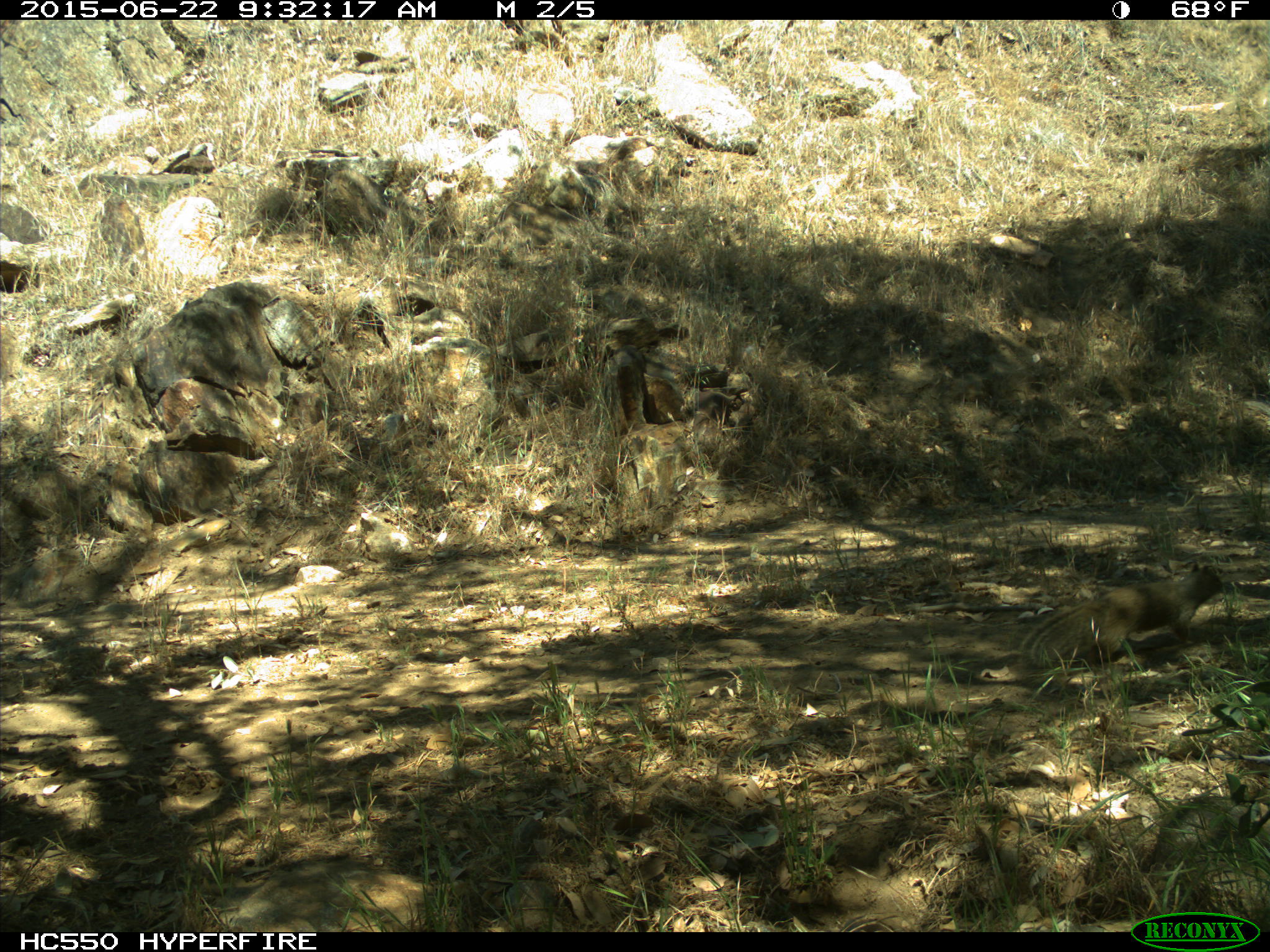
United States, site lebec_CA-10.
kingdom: Animalia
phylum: Chordata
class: Mammalia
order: Rodentia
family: Sciuridae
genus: Otospermophilus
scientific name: Otospermophilus beecheyi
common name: california ground squirrel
Otospermophilus beecheyi (california ground squirrel).